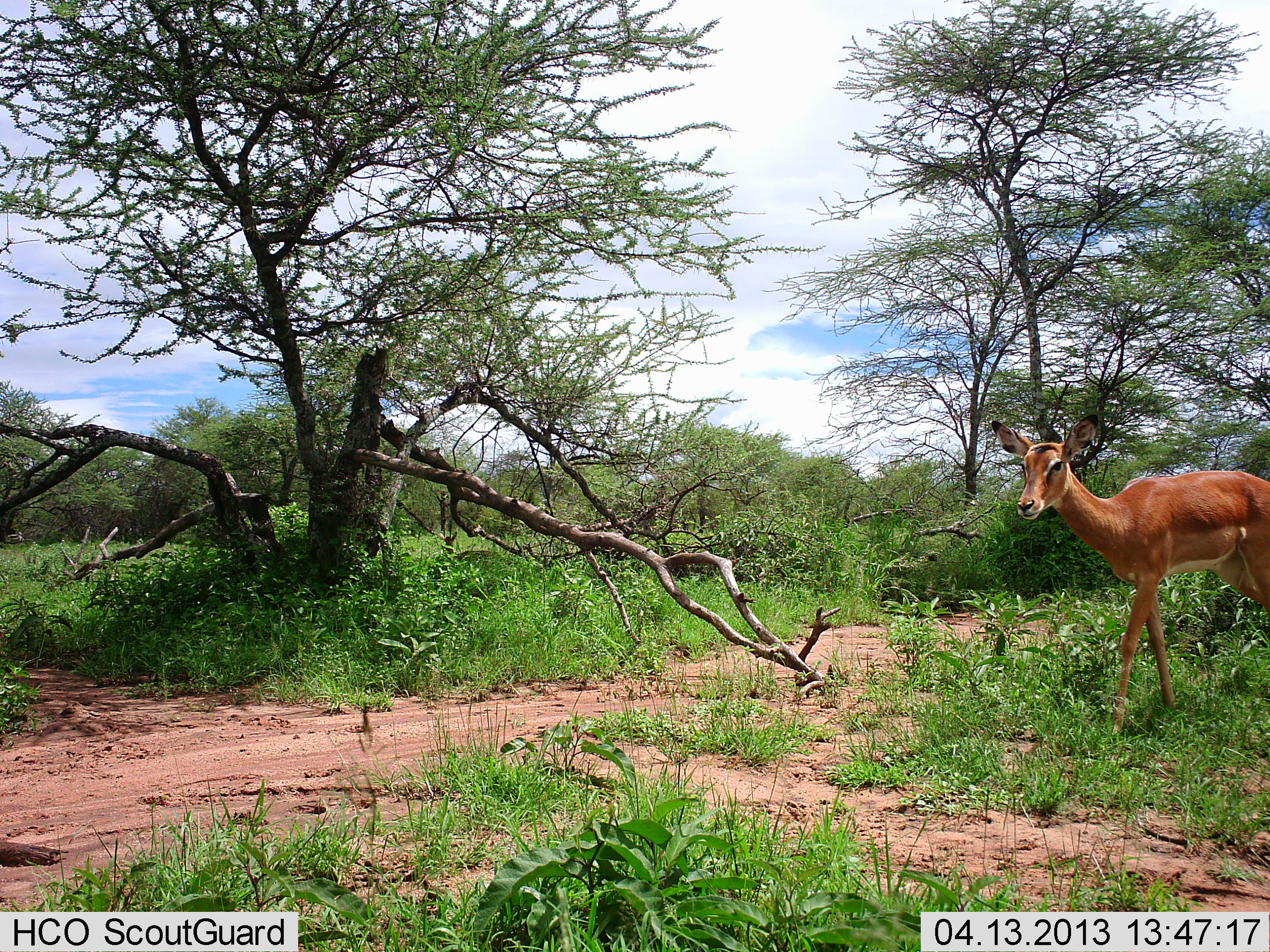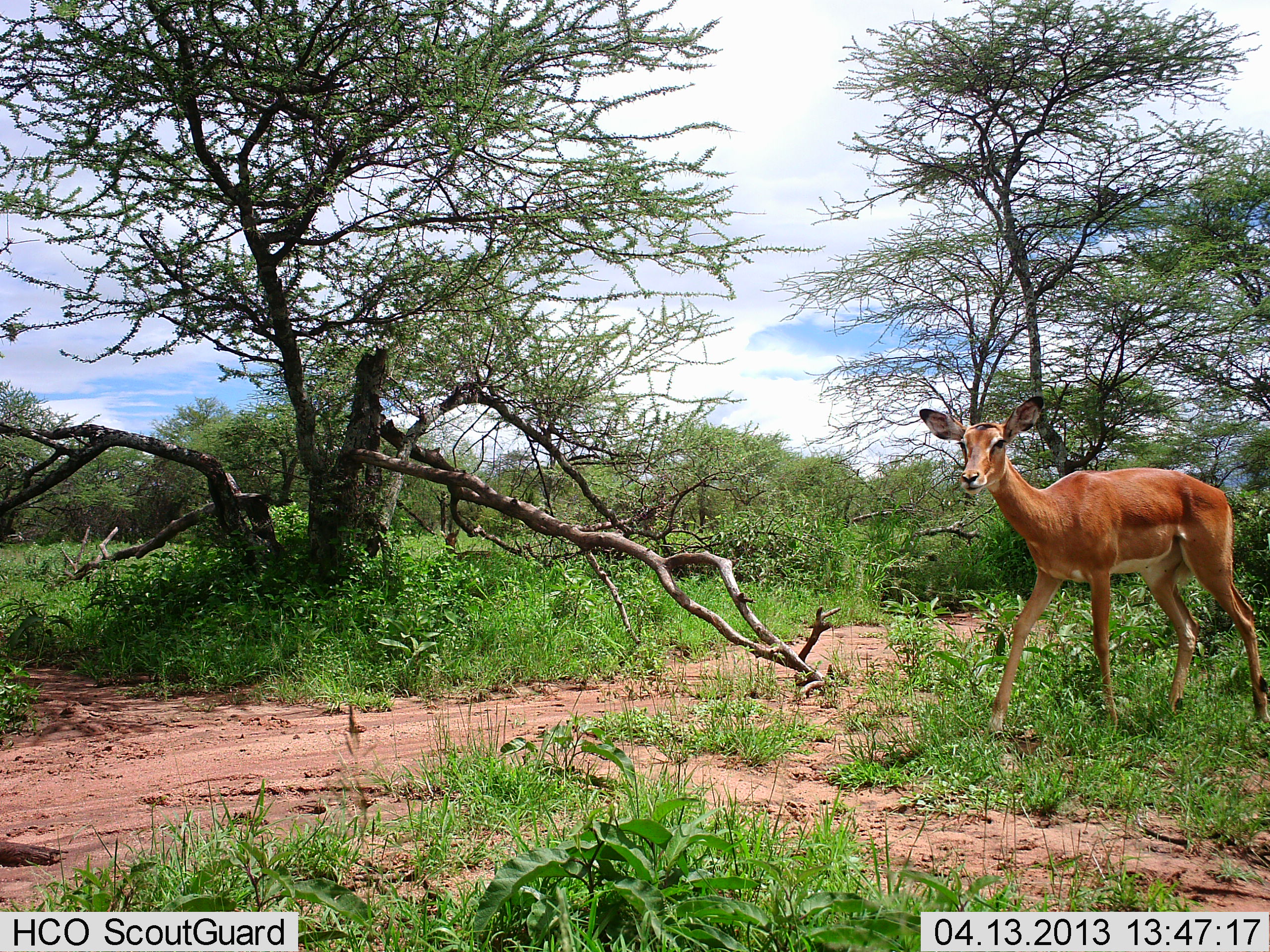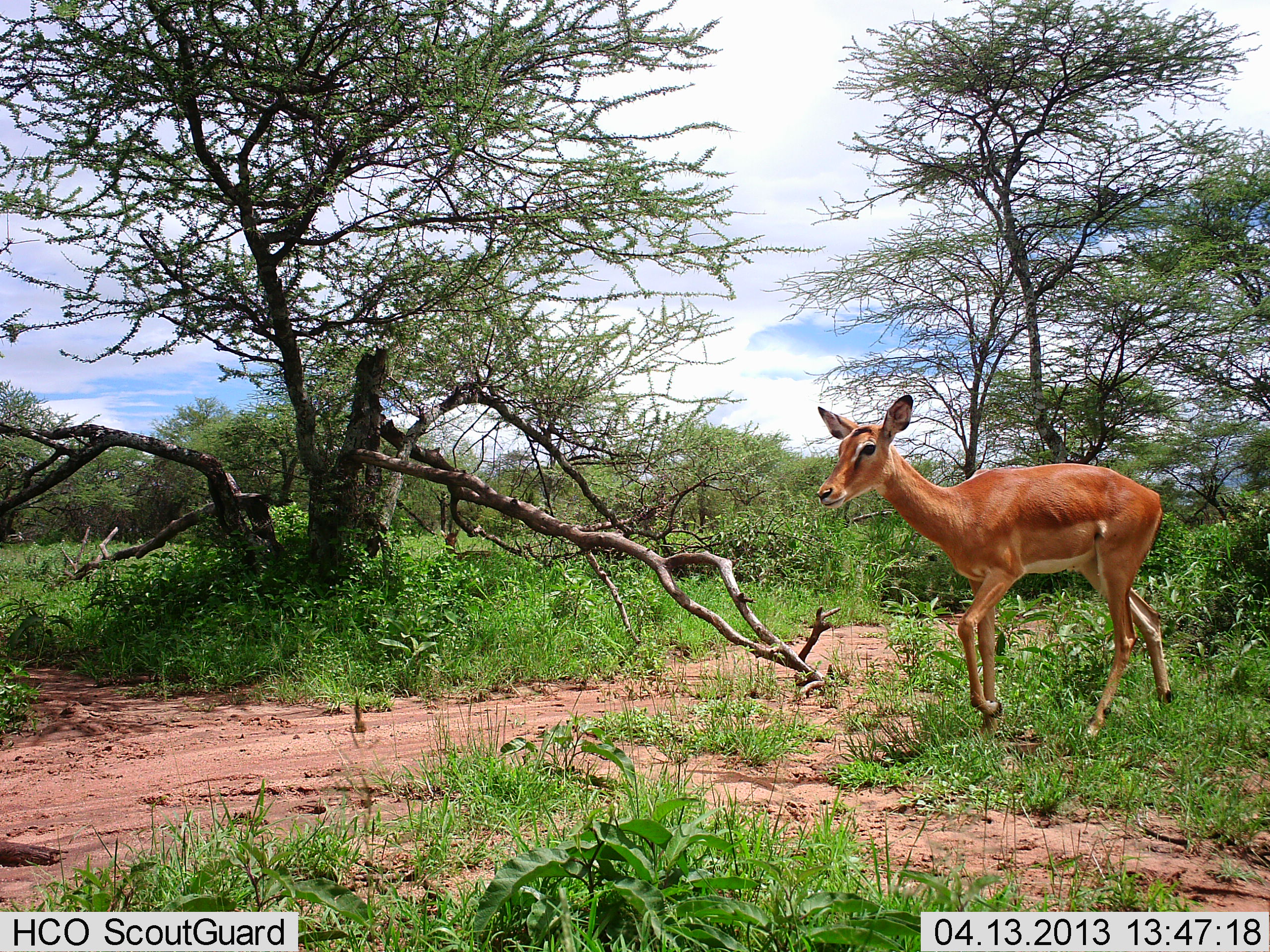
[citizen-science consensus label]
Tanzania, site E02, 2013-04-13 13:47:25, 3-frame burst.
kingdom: Animalia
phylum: Chordata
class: Mammalia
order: Artiodactyla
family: Bovidae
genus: Aepyceros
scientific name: Aepyceros melampus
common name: impala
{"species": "impala (Aepyceros melampus)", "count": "1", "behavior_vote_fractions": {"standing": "30%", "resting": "0%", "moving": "80%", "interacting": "0%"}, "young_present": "0%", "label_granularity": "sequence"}